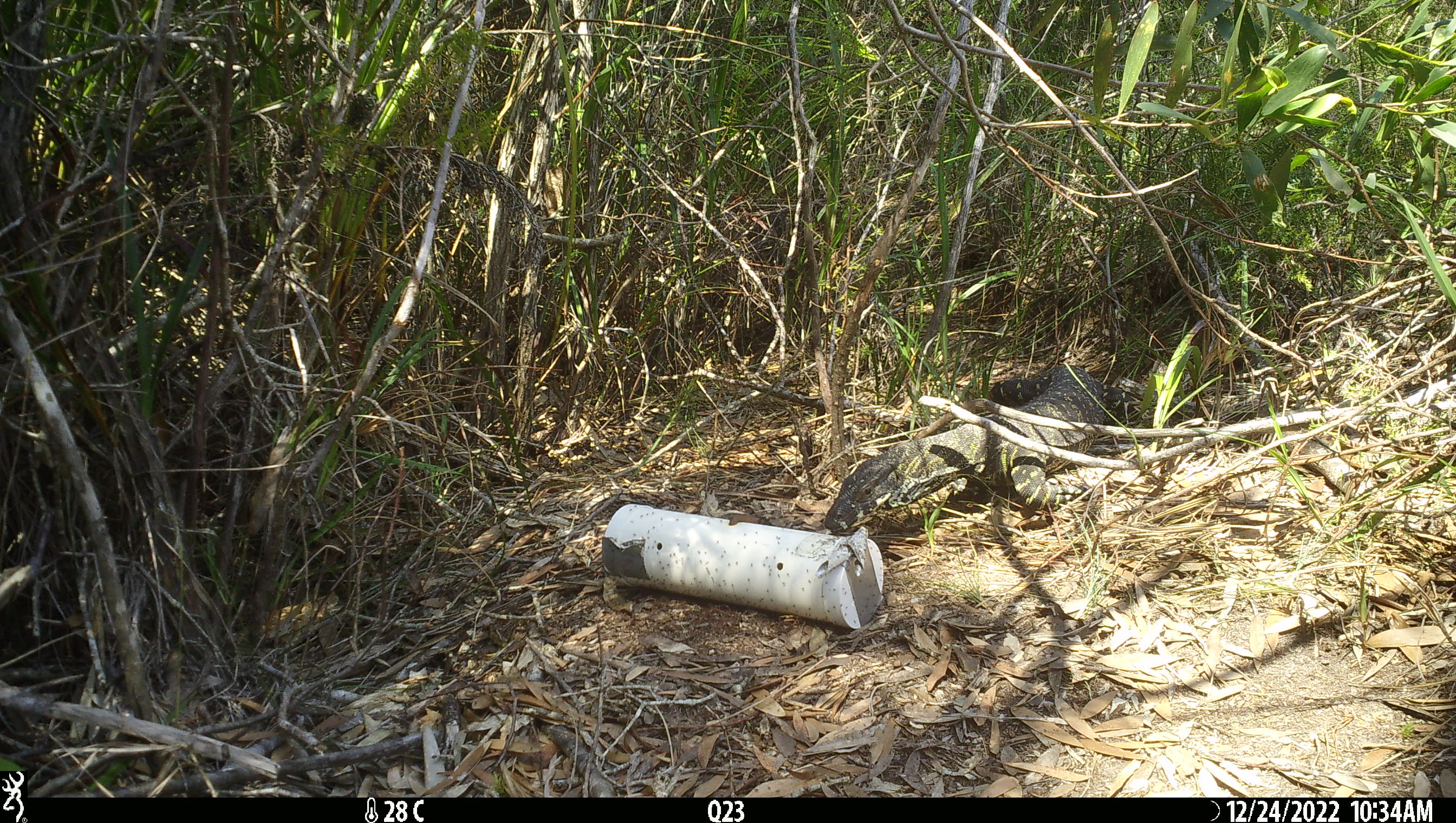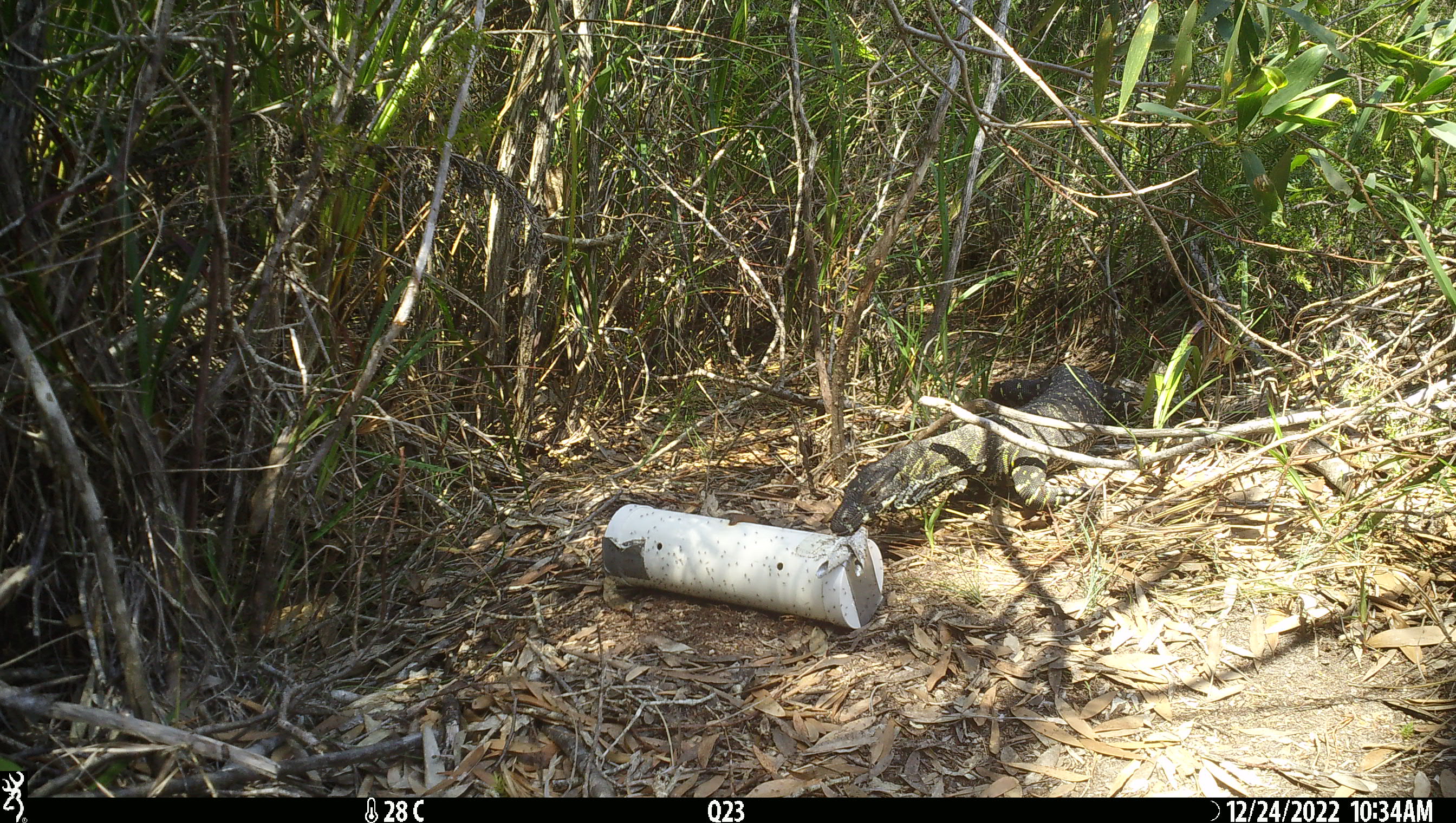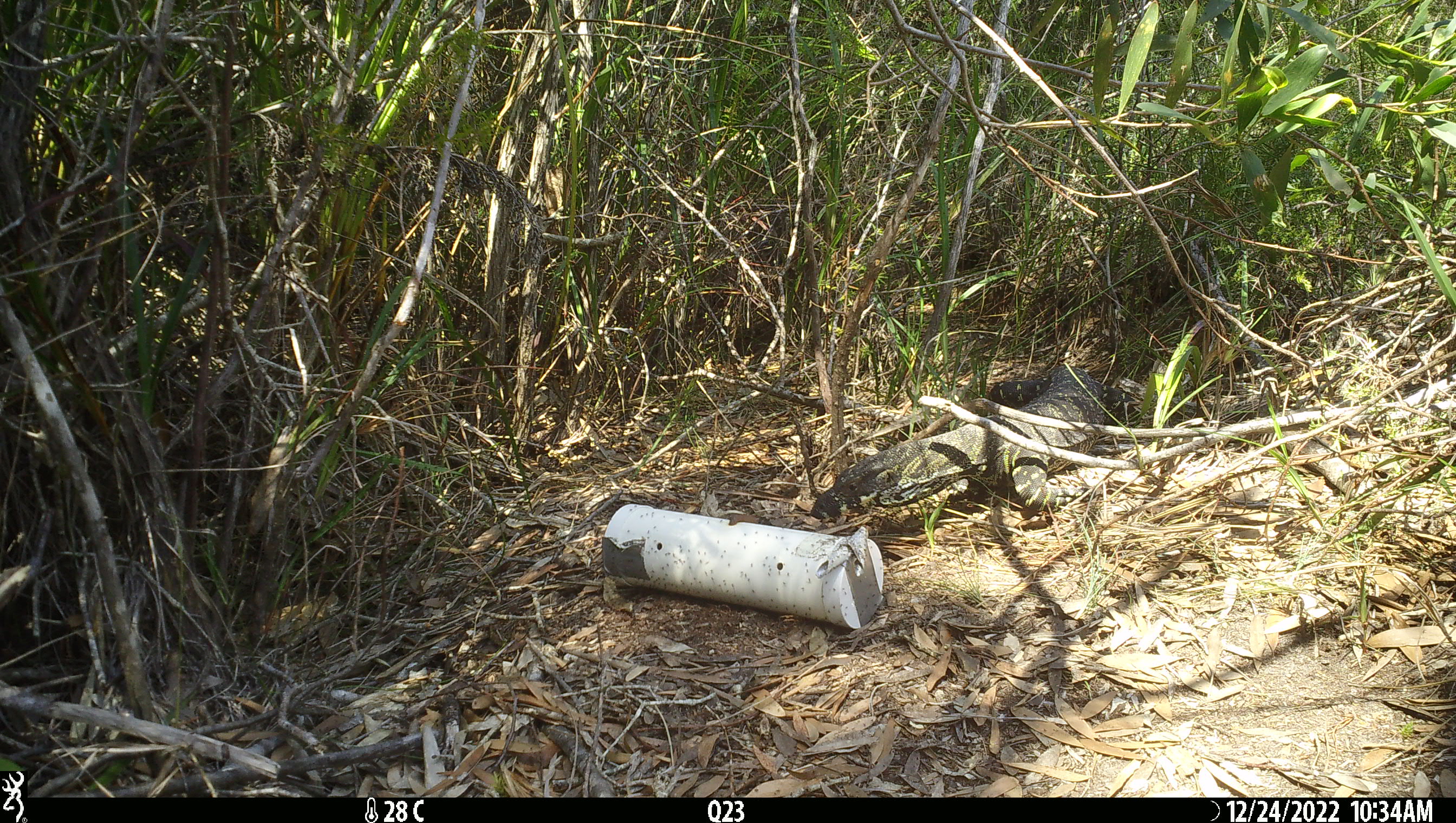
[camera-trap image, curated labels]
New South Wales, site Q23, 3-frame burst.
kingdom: Animalia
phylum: Chordata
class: Reptilia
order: Squamata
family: Varanidae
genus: Varanus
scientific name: Varanus varius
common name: lace monitor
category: goanna